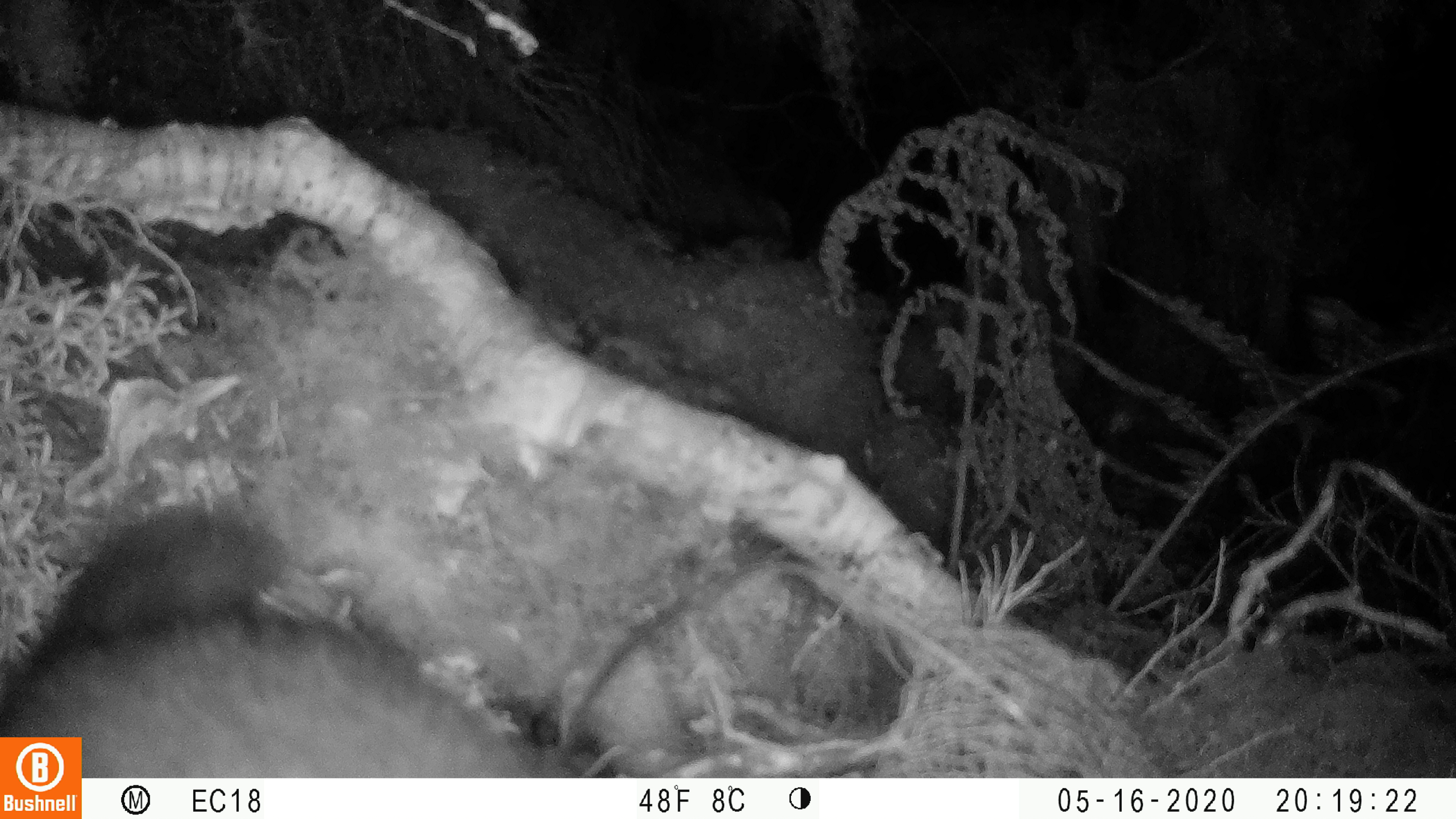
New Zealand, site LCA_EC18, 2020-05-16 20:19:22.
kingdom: Animalia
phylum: Chordata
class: Mammalia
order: Diprotodontia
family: Phalangeridae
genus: Trichosurus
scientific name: Trichosurus vulpecula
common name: common brushtail possum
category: possum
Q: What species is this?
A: Possum (common brushtail possum) (Trichosurus vulpecula).